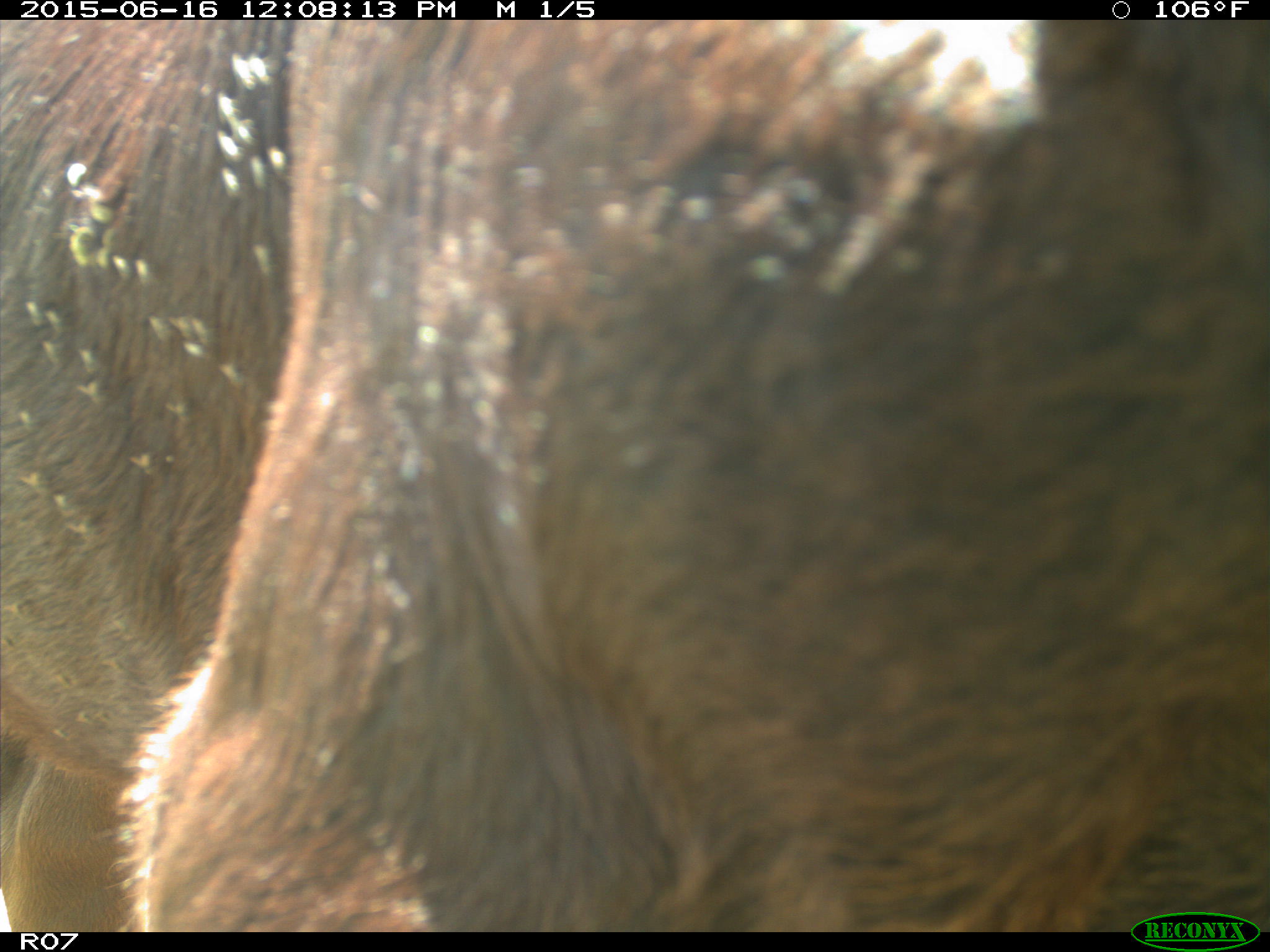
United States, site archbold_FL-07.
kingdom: Animalia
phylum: Chordata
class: Mammalia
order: Artiodactyla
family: Bovidae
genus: Bos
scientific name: Bos taurus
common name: domestic cow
Bos taurus (domestic cow).